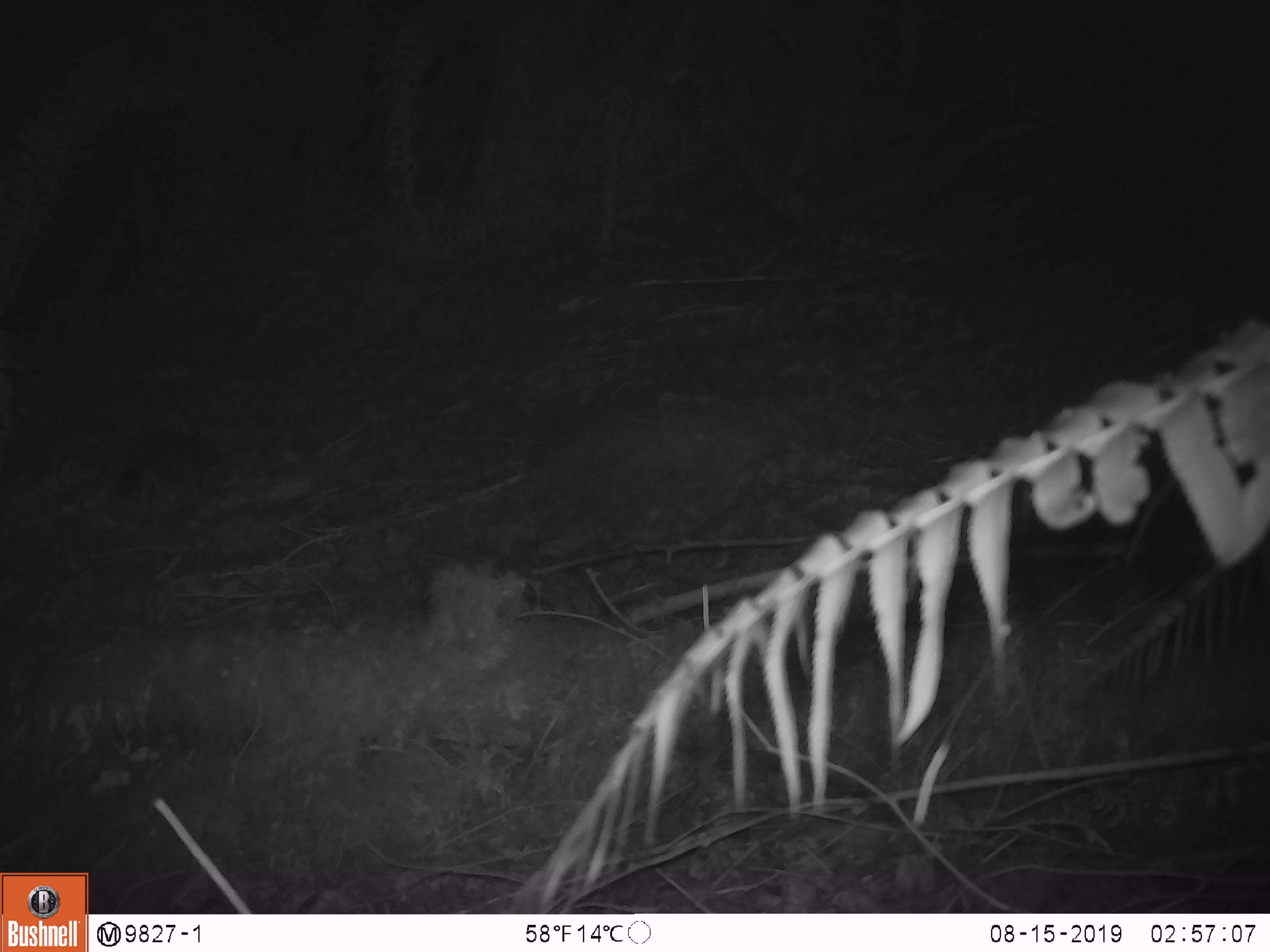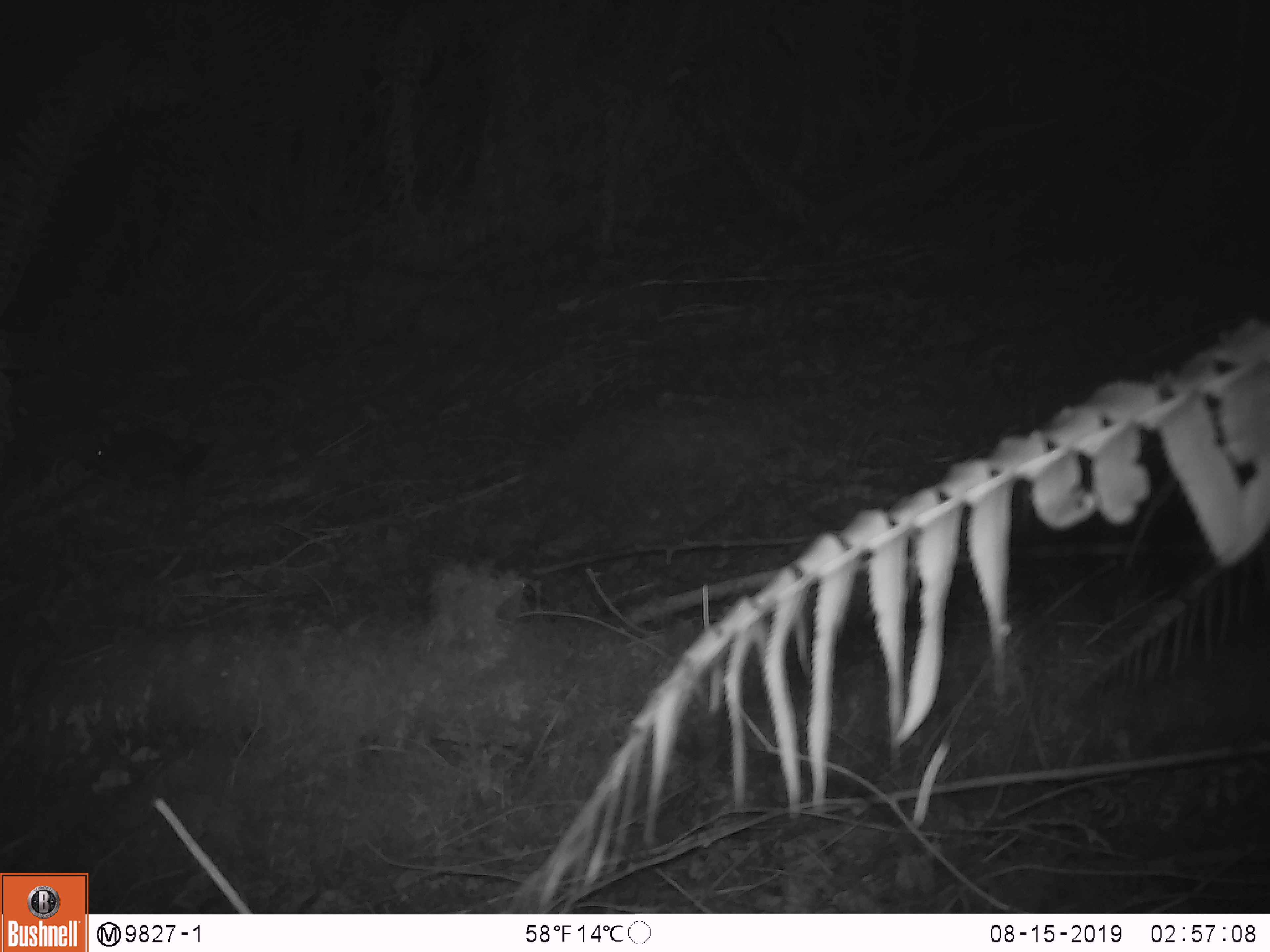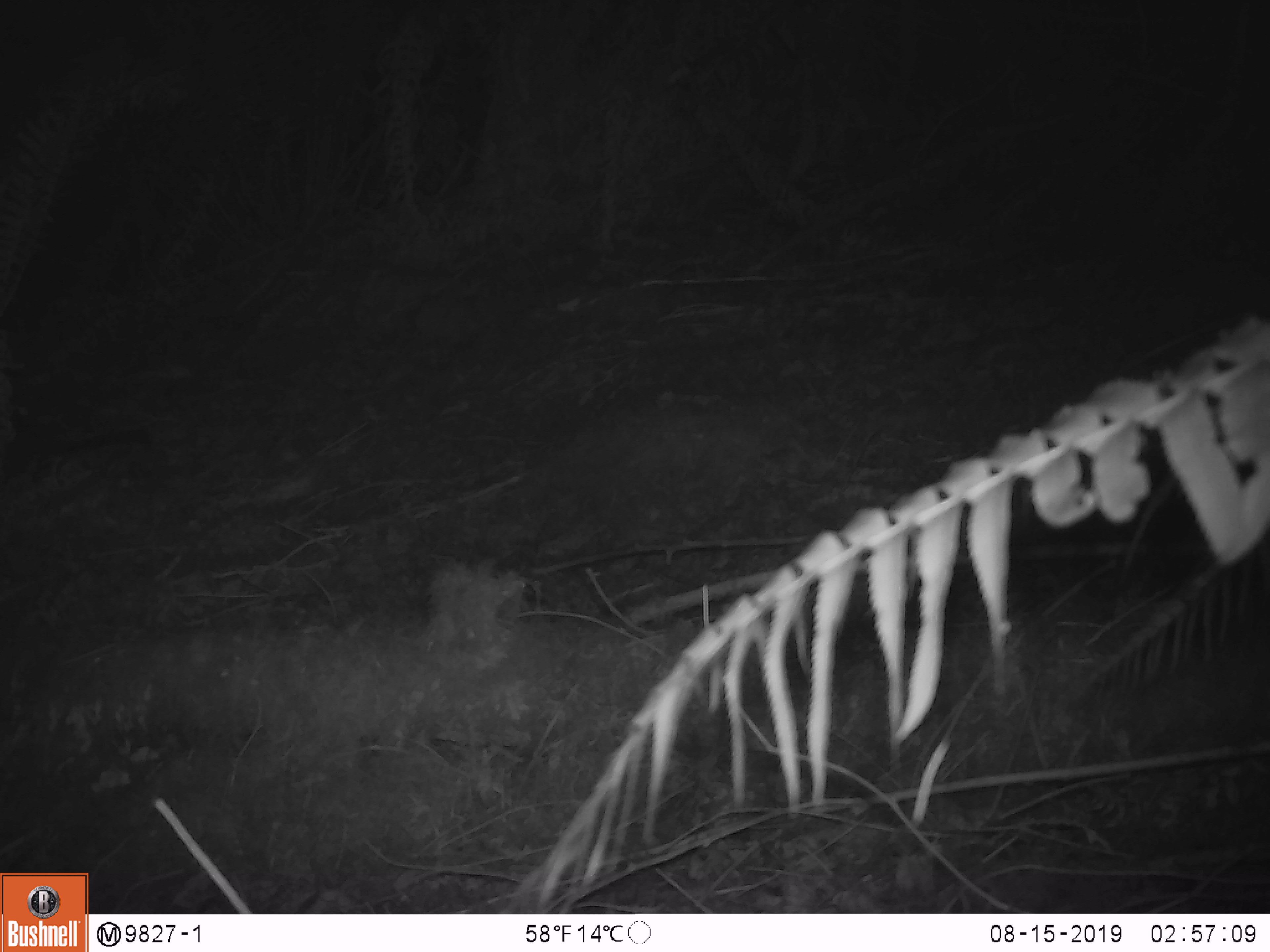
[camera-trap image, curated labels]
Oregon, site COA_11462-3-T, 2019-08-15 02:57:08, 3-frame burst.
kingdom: Animalia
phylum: Chordata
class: Mammalia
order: Rodentia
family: Cricetidae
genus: Neotoma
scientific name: Neotoma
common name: woodrats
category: neotoma species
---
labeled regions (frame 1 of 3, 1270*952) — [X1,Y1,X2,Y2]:
neotoma species: [107,407,243,522]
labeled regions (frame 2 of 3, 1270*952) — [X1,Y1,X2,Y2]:
neotoma species: [82,396,226,512]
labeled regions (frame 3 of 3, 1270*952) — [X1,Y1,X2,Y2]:
neotoma species: [1,359,181,511]